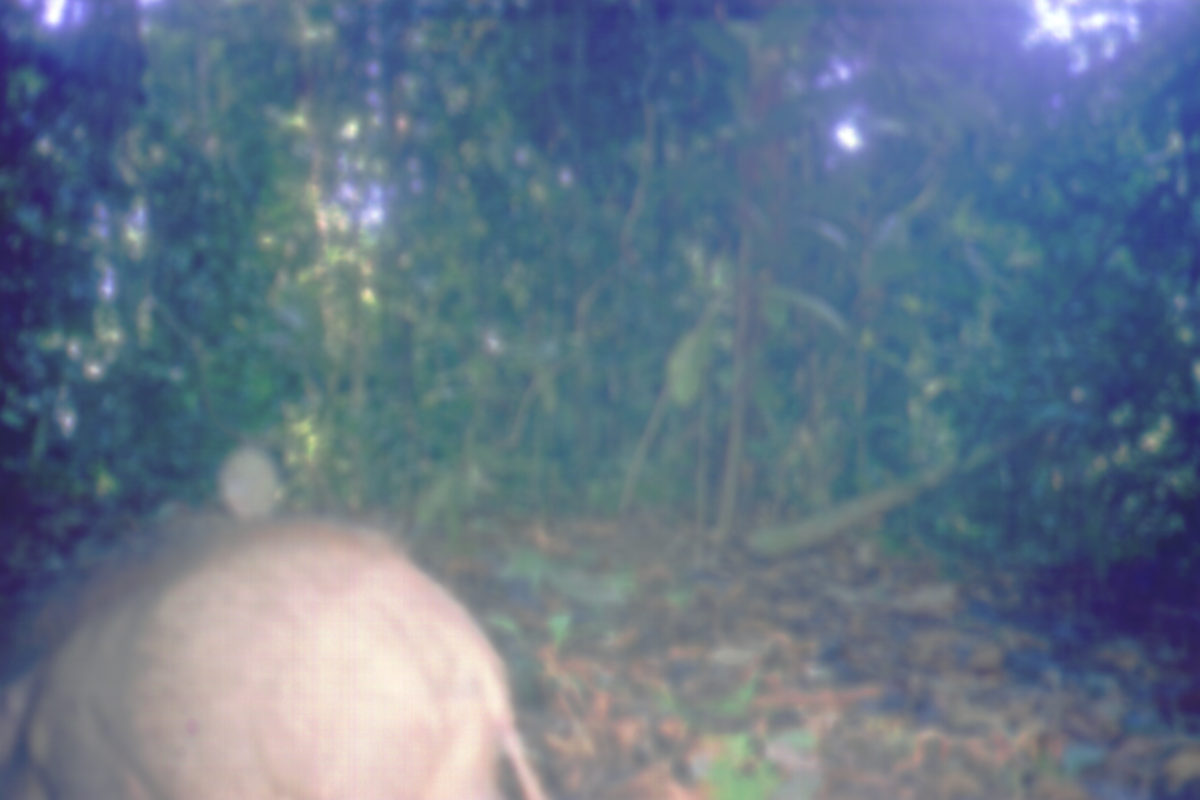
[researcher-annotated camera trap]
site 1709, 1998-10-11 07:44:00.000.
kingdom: Animalia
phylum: Chordata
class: Mammalia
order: Artiodactyla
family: Suidae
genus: Sus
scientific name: Sus scrofa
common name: wild boar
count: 1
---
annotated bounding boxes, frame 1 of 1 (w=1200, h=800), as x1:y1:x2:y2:
sus scrofa: 0:442:552:800